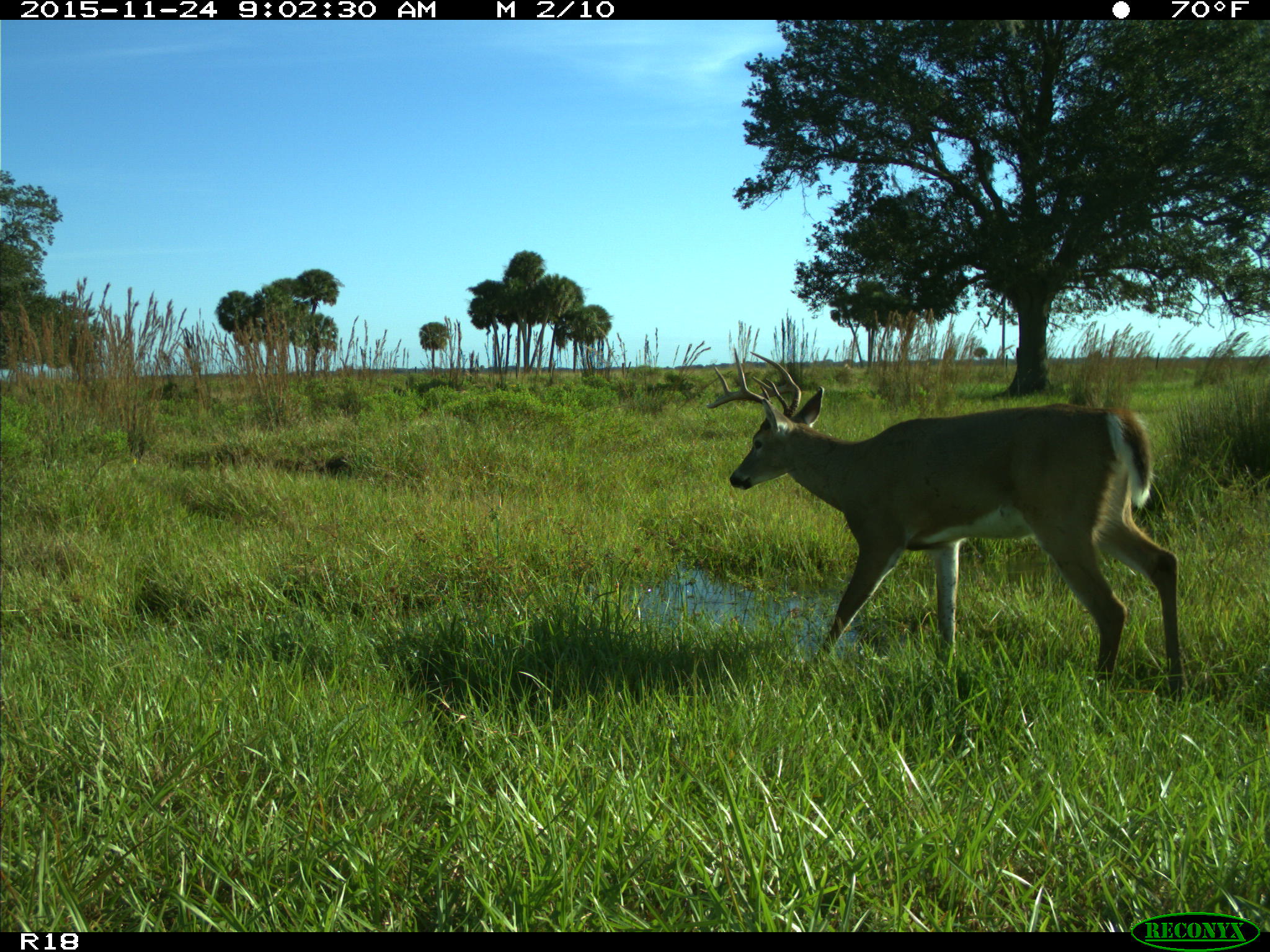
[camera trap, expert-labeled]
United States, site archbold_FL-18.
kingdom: Animalia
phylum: Chordata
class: Mammalia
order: Artiodactyla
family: Cervidae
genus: Odocoileus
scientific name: Odocoileus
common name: deer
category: unidentified deer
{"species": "unidentified deer (deer) (Odocoileus)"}